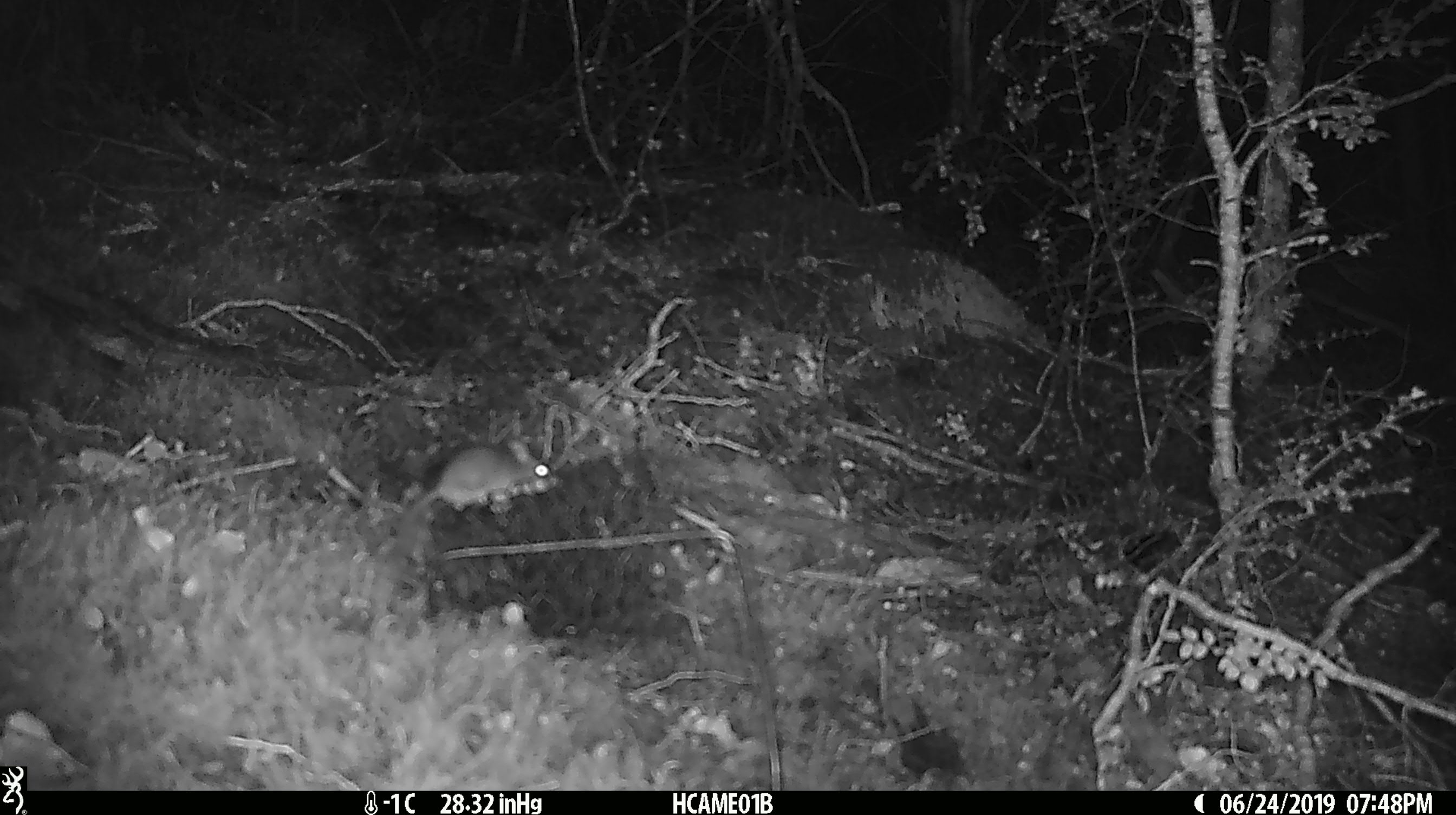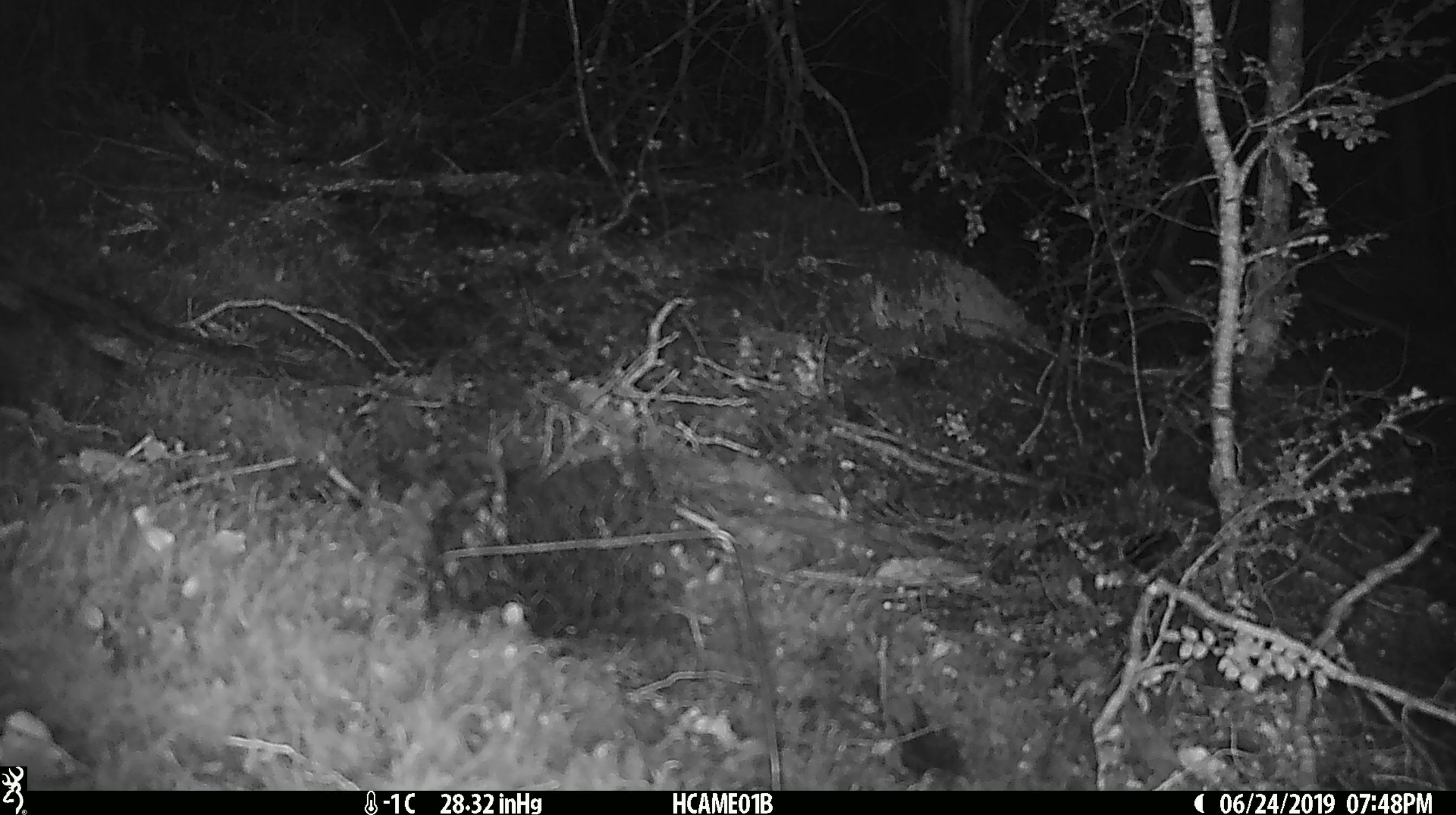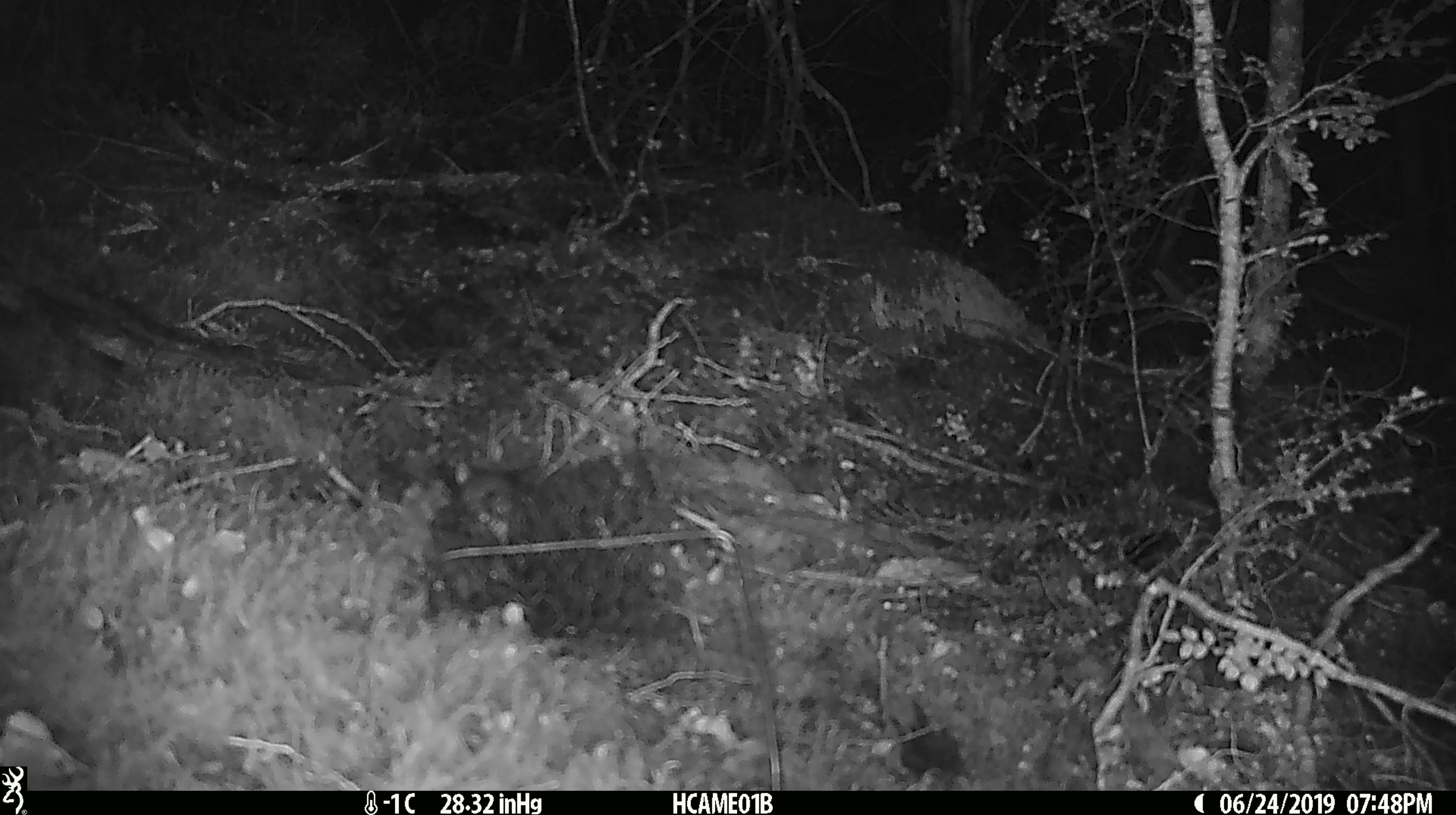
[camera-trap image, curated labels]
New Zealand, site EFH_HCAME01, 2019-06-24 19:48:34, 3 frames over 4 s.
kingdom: Animalia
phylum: Chordata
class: Mammalia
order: Rodentia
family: Muridae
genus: Mus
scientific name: Mus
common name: mouse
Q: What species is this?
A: Mouse (Mus).